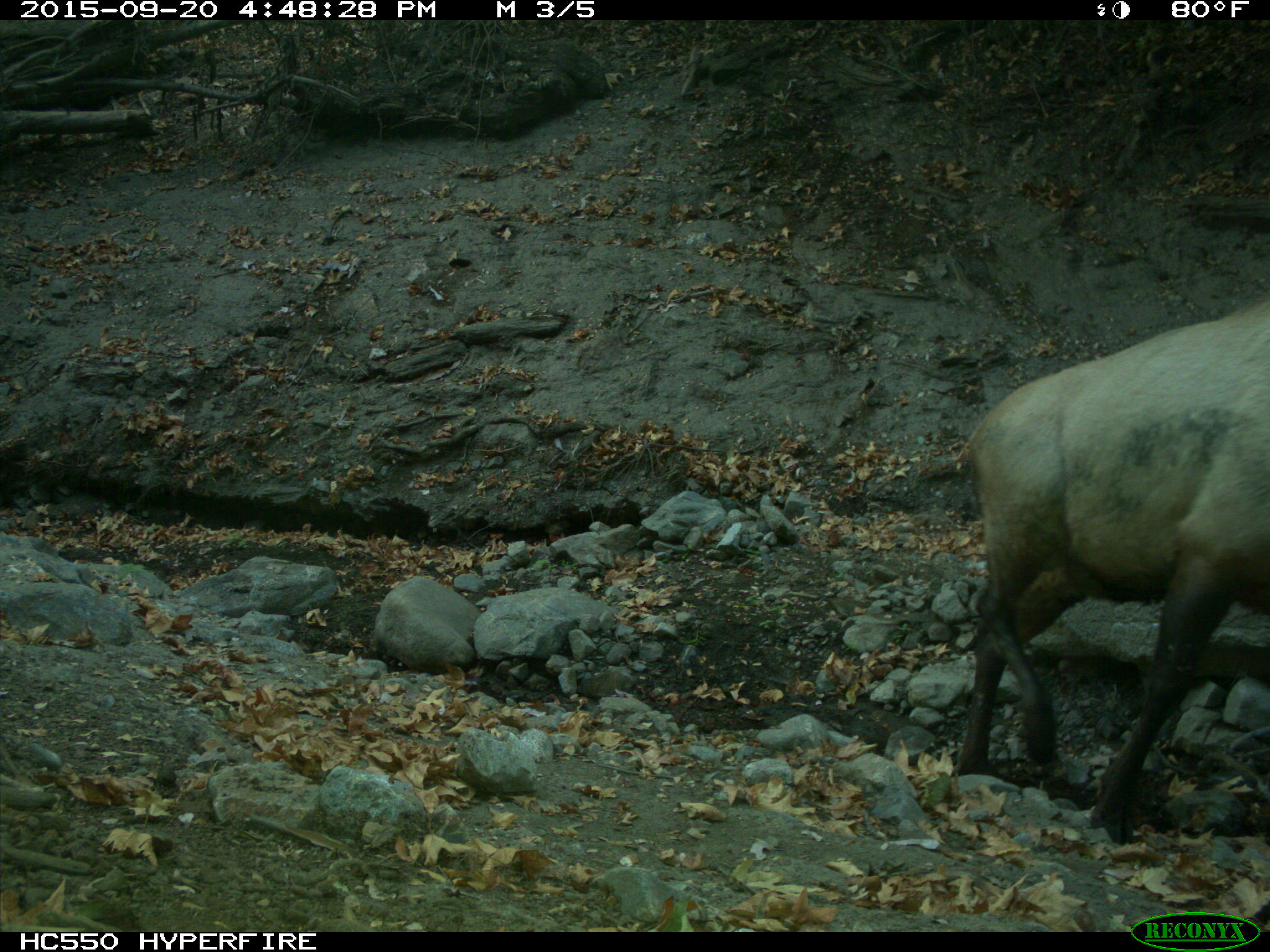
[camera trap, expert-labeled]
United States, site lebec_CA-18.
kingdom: Animalia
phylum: Chordata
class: Mammalia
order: Artiodactyla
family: Cervidae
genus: Cervus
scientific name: Cervus canadensis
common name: elk